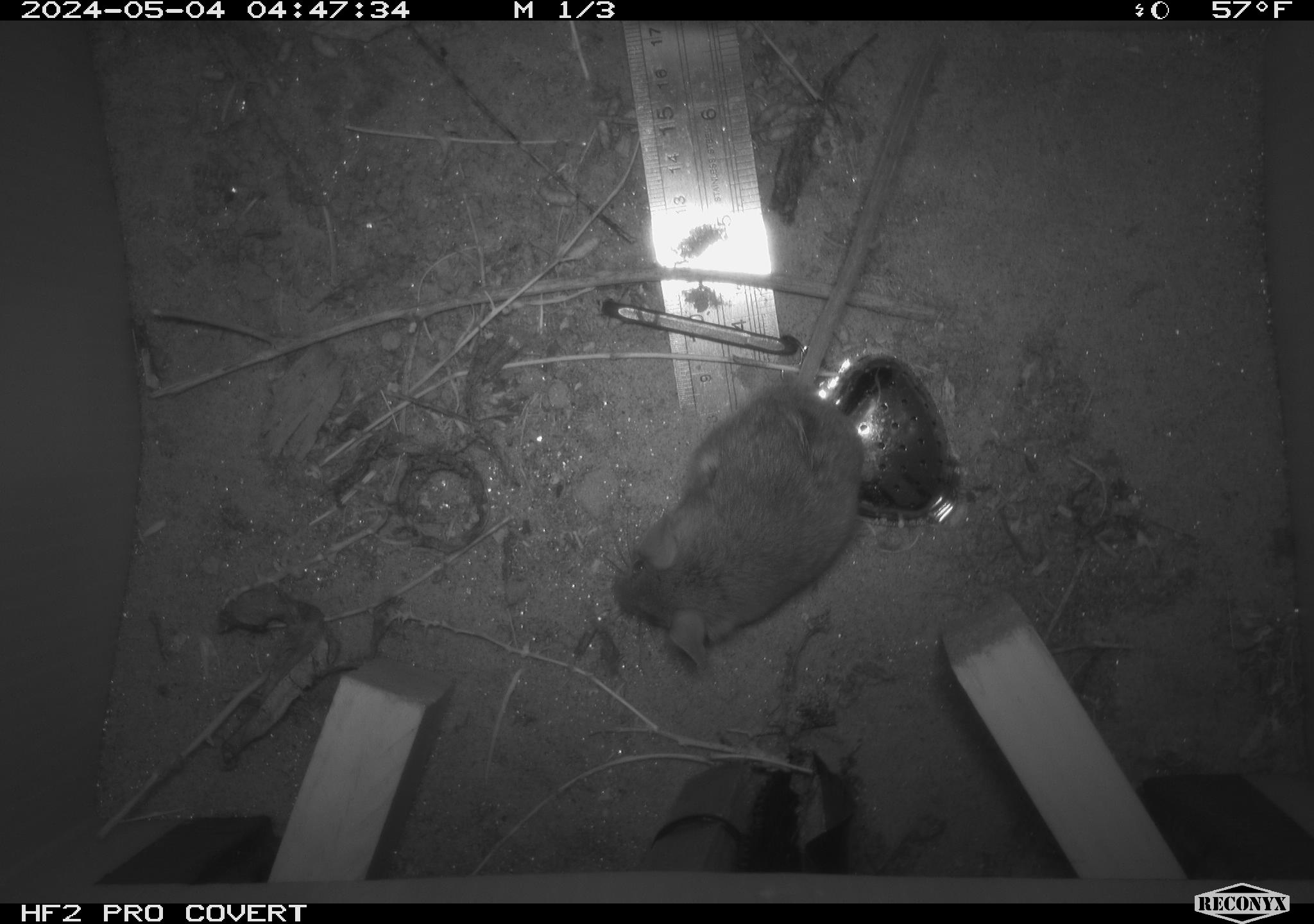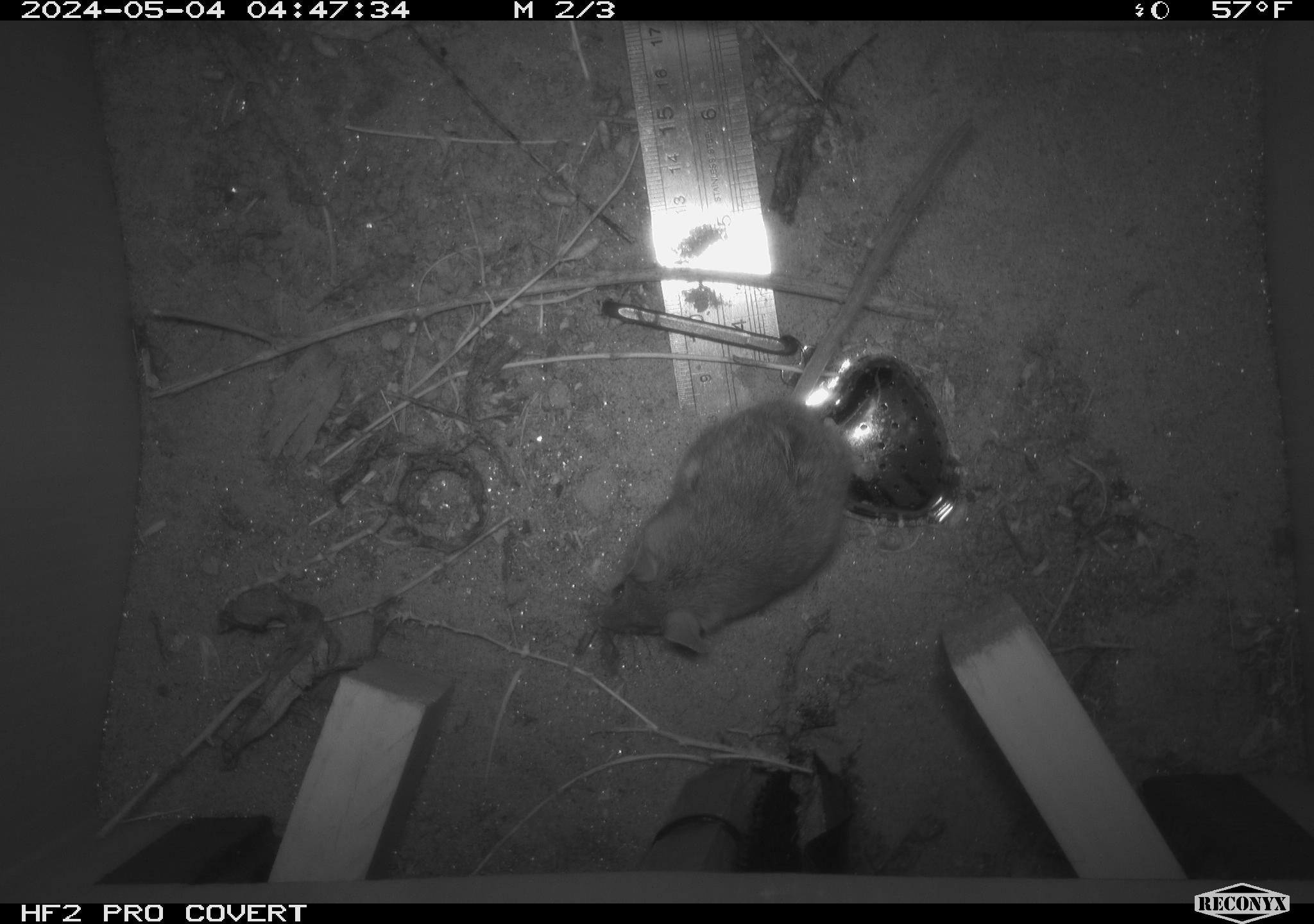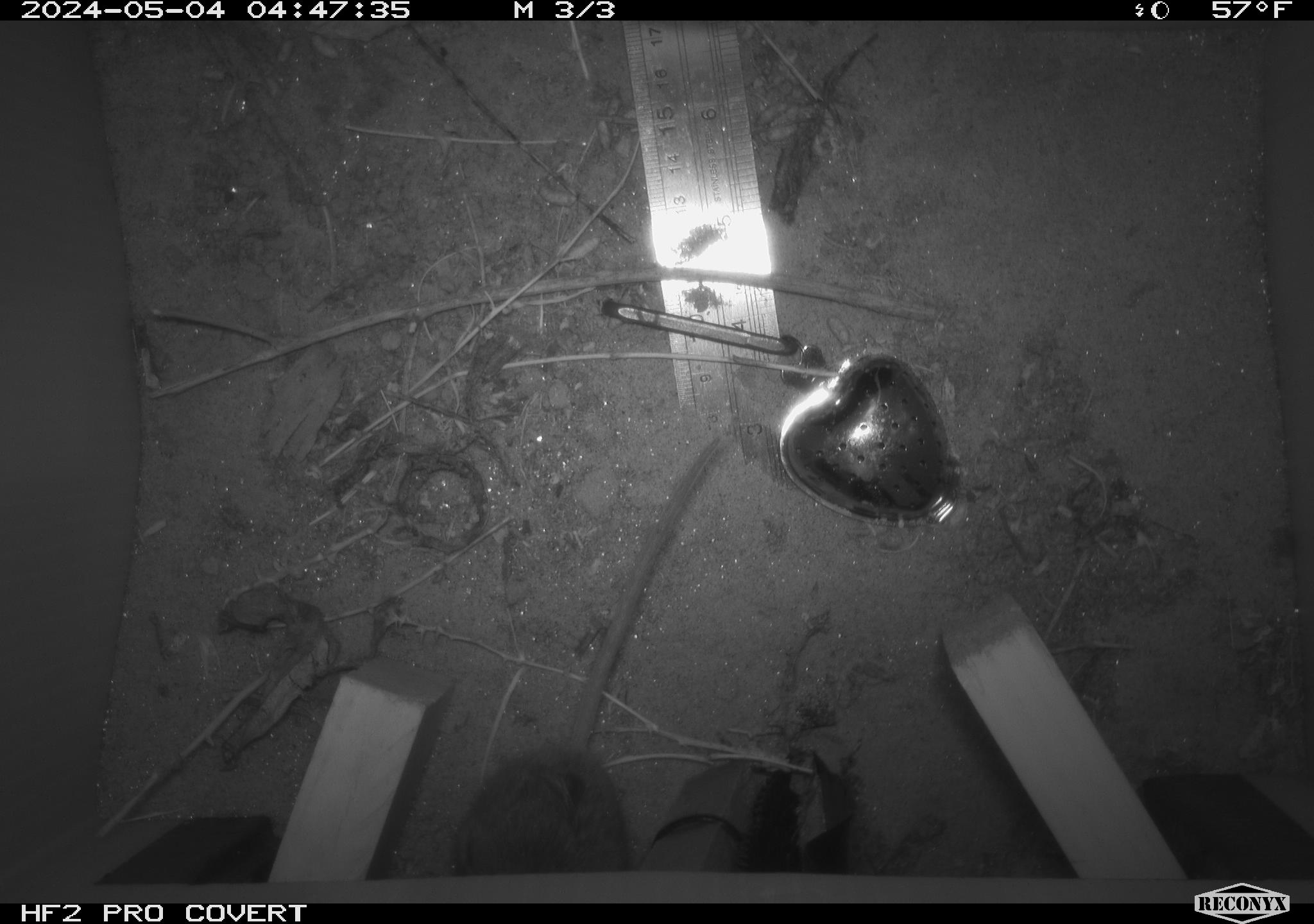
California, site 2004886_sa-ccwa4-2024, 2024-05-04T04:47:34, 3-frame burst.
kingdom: Animalia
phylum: Chordata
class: Mammalia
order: Rodentia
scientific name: Rodentia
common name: mouse species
Mouse species (Rodentia).